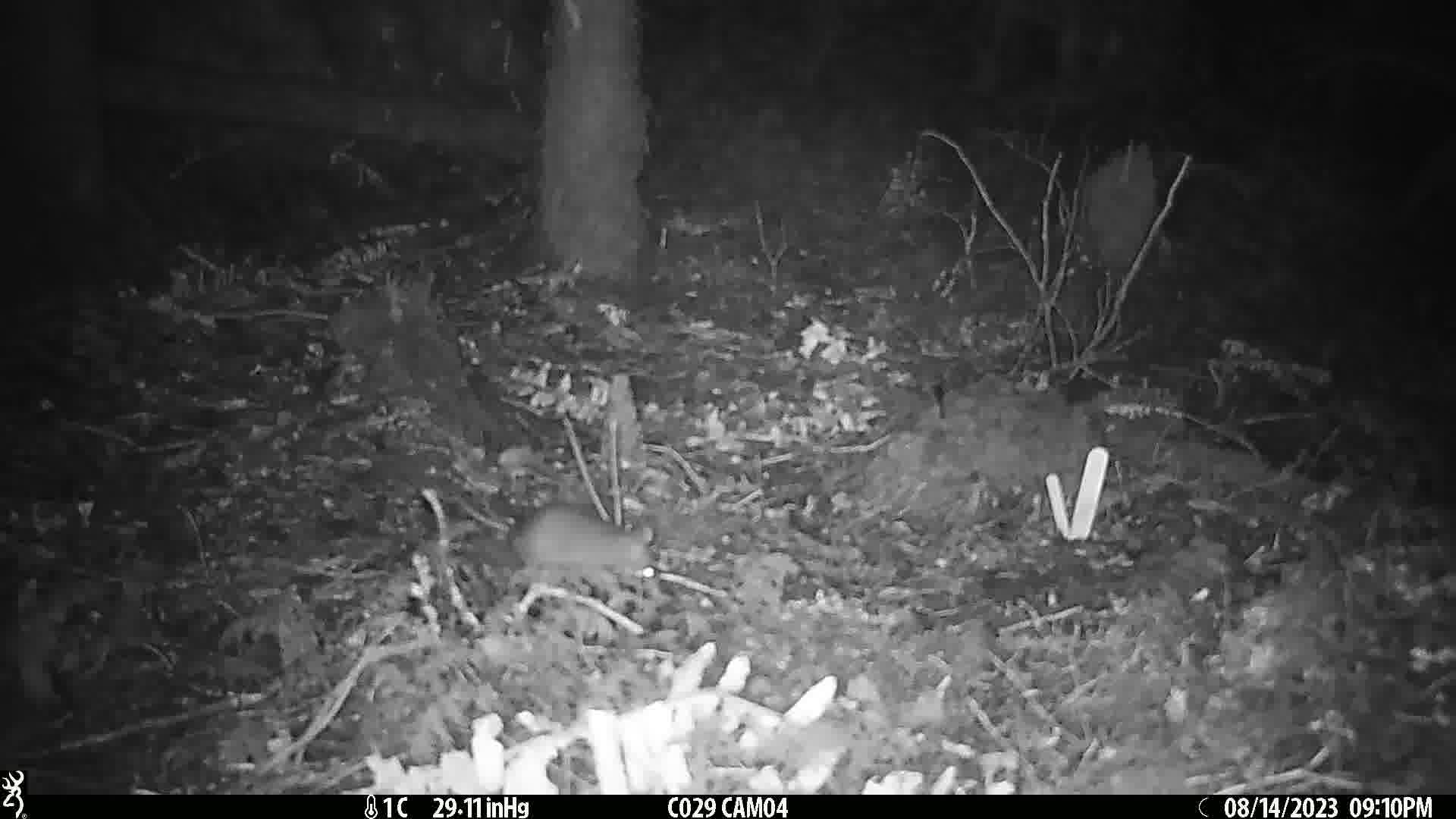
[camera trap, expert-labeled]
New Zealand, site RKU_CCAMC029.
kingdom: Animalia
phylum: Chordata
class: Mammalia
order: Rodentia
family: Muridae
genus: Rattus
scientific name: Rattus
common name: rat